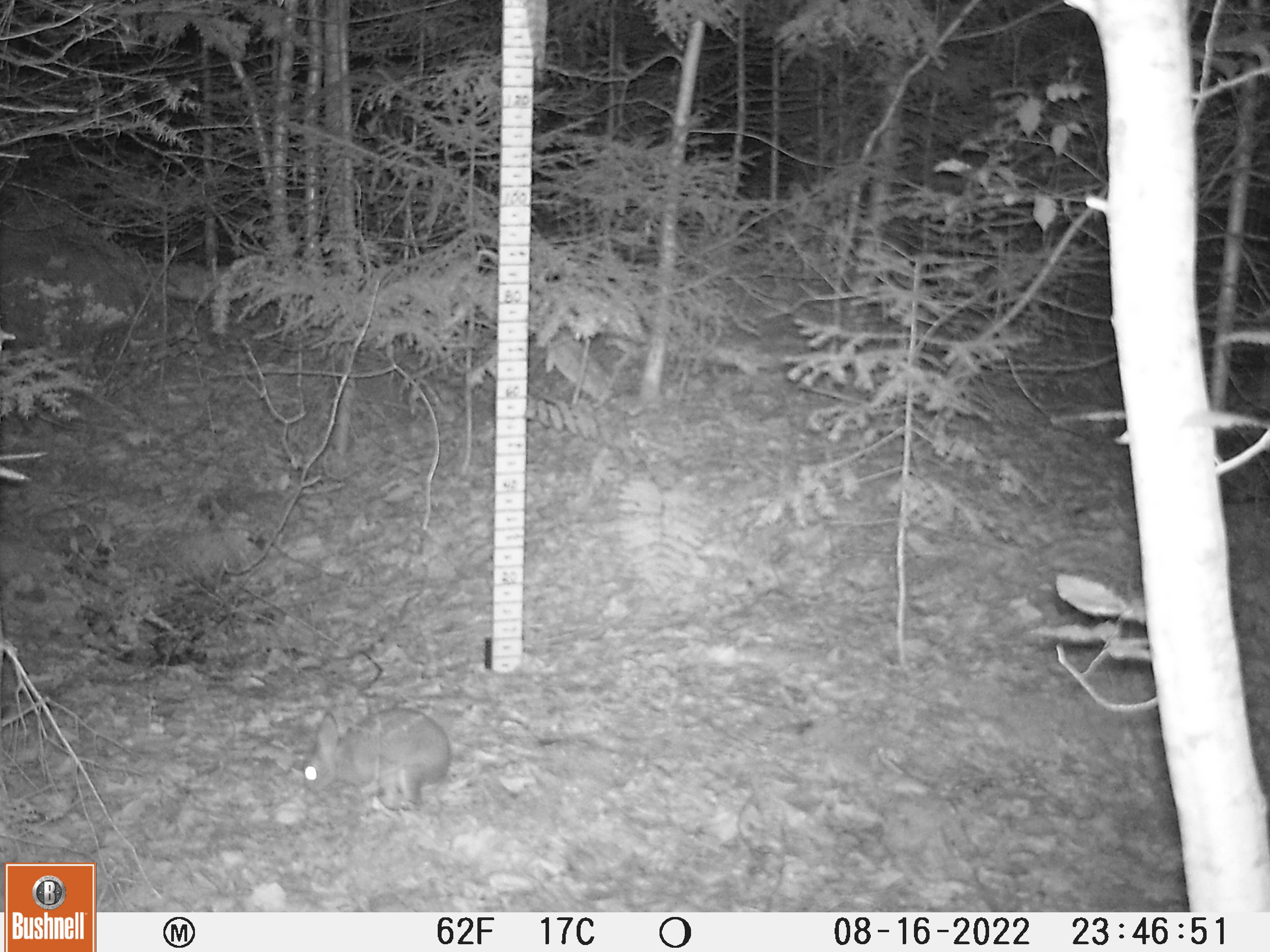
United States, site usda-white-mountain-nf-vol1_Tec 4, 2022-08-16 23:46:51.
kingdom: Animalia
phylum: Chordata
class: Mammalia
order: Lagomorpha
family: Leporidae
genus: Lepus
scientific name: Lepus americanus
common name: snowshoe hare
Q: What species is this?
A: Snowshoe hare (Lepus americanus).